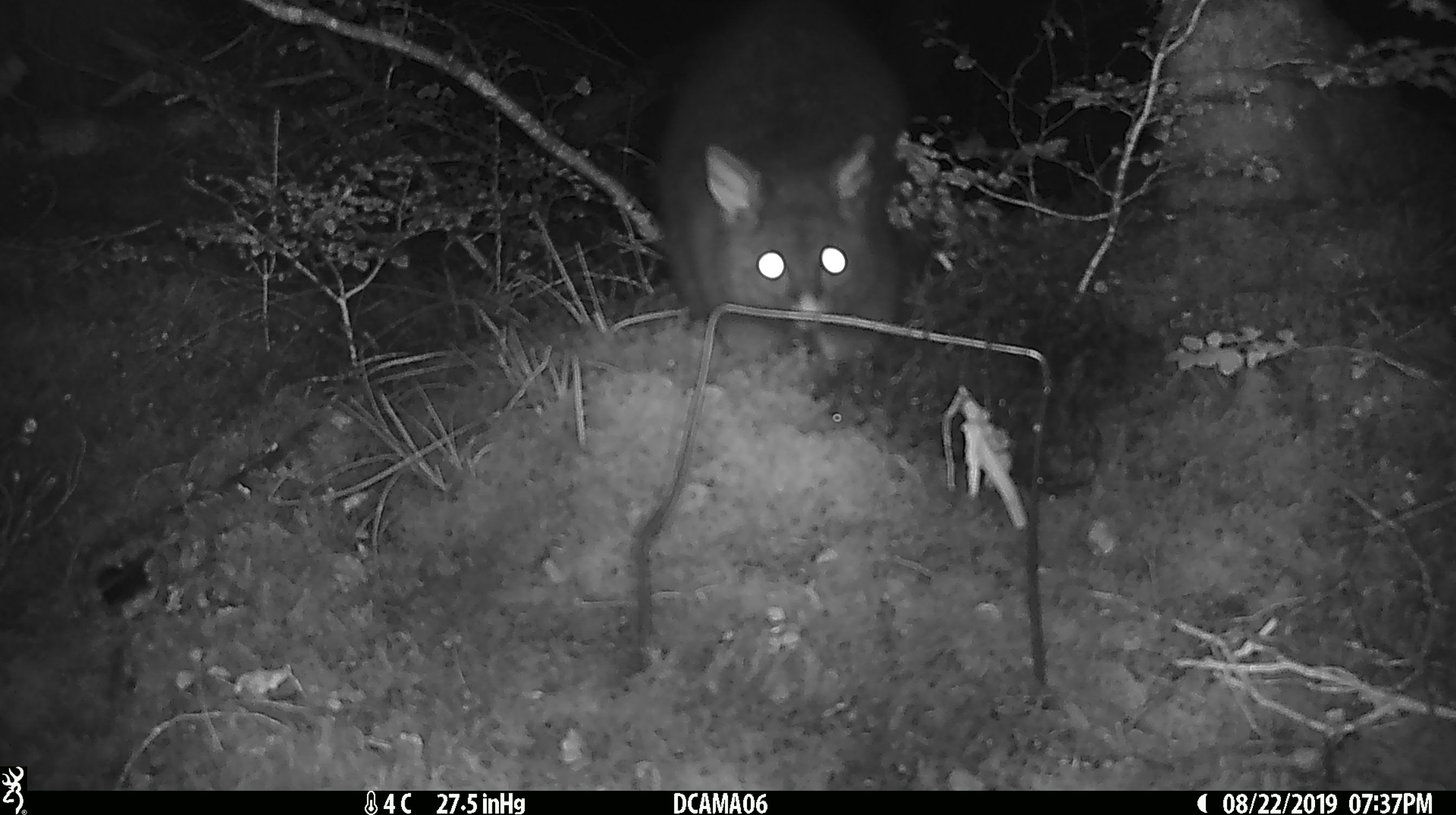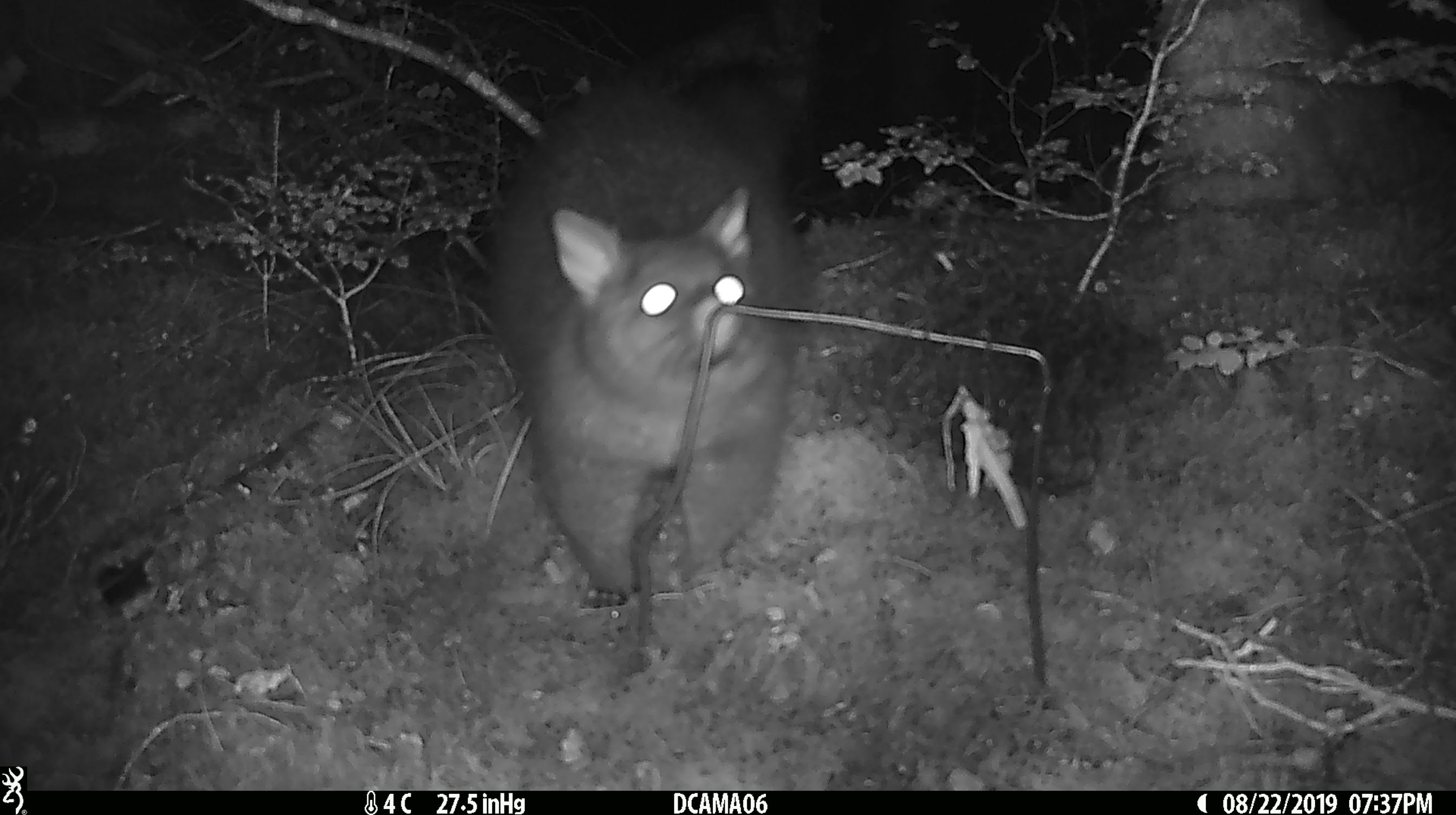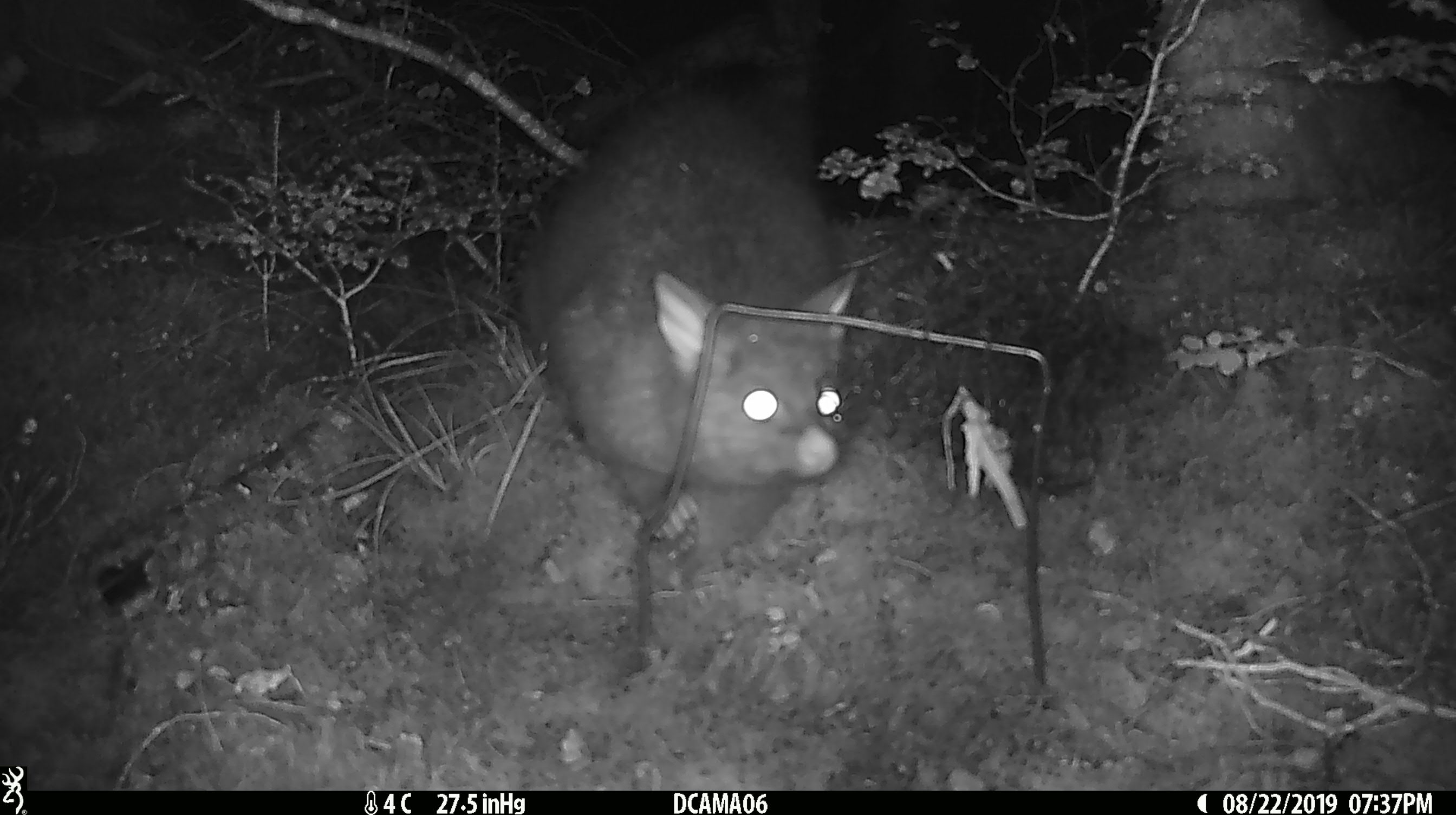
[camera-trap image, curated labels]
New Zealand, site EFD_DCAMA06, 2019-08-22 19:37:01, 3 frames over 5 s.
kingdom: Animalia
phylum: Chordata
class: Mammalia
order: Diprotodontia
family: Phalangeridae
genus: Trichosurus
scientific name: Trichosurus vulpecula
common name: common brushtail possum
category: possum